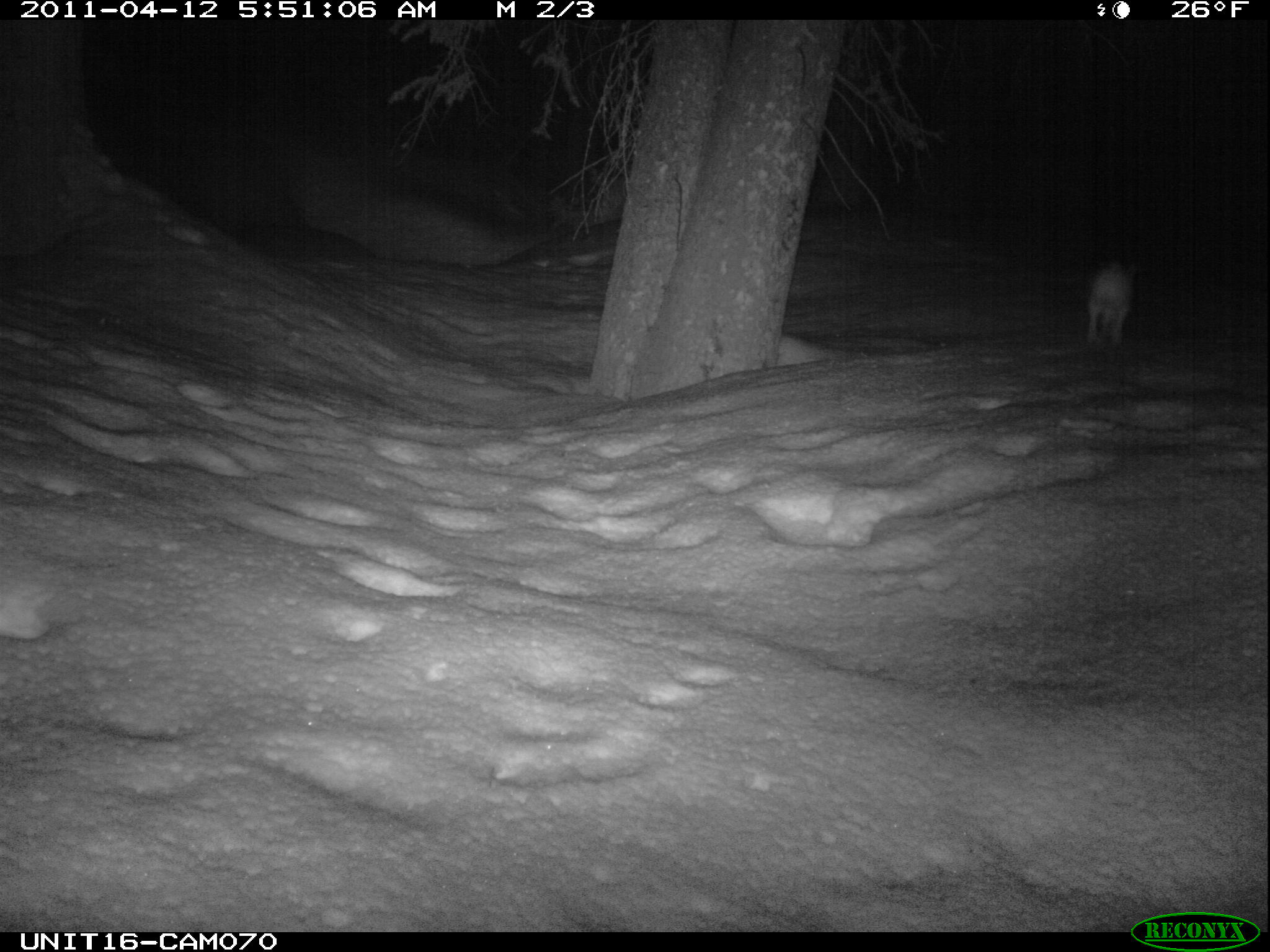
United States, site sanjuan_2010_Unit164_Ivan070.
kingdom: Animalia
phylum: Chordata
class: Mammalia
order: Lagomorpha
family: Leporidae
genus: Lepus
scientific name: Lepus americanus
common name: snowshoe hare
Lepus americanus (snowshoe hare).